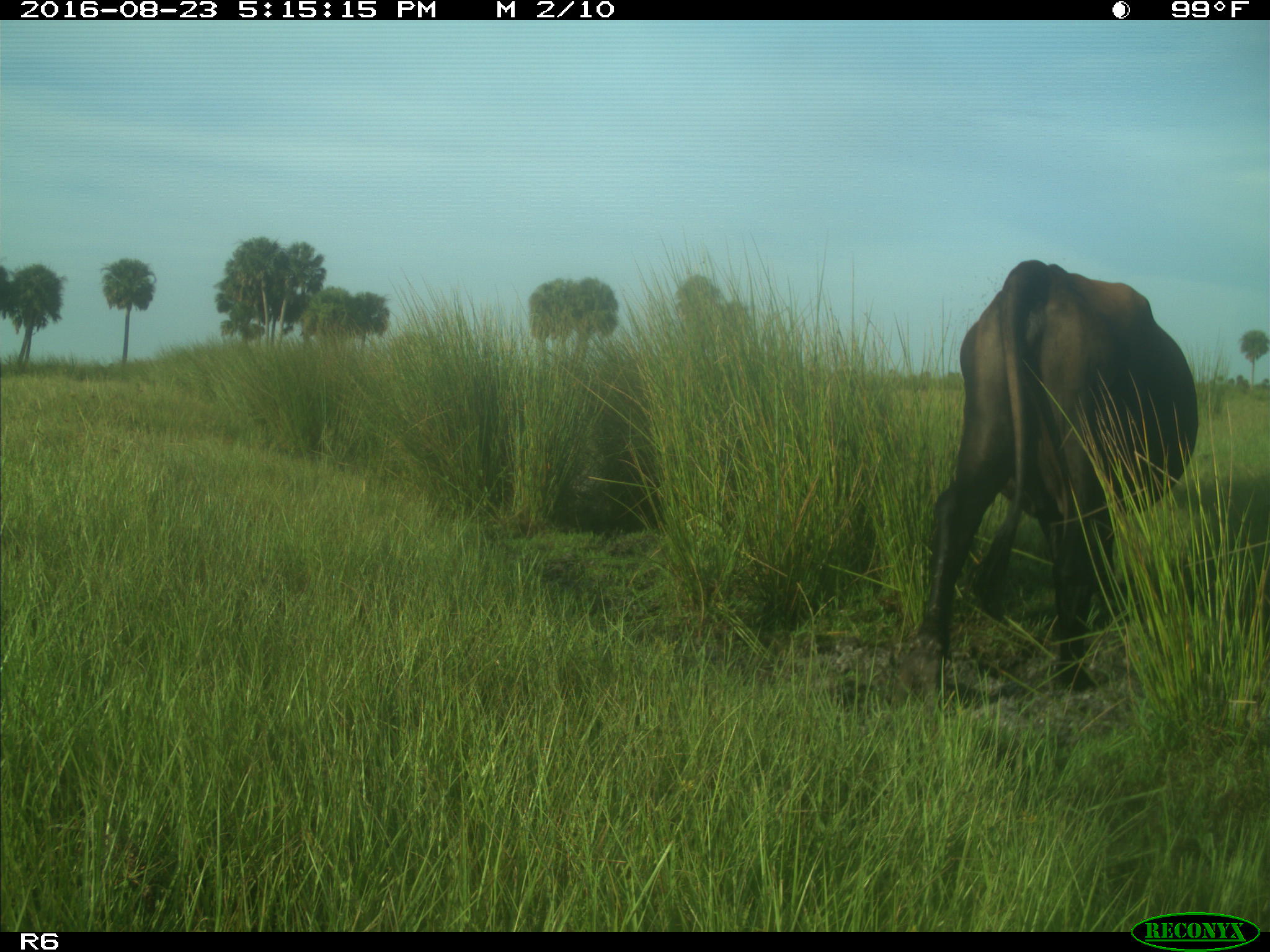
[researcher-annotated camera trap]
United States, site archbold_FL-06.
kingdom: Animalia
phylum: Chordata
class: Mammalia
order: Artiodactyla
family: Bovidae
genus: Bos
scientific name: Bos taurus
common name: domestic cow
Bos taurus (domestic cow).